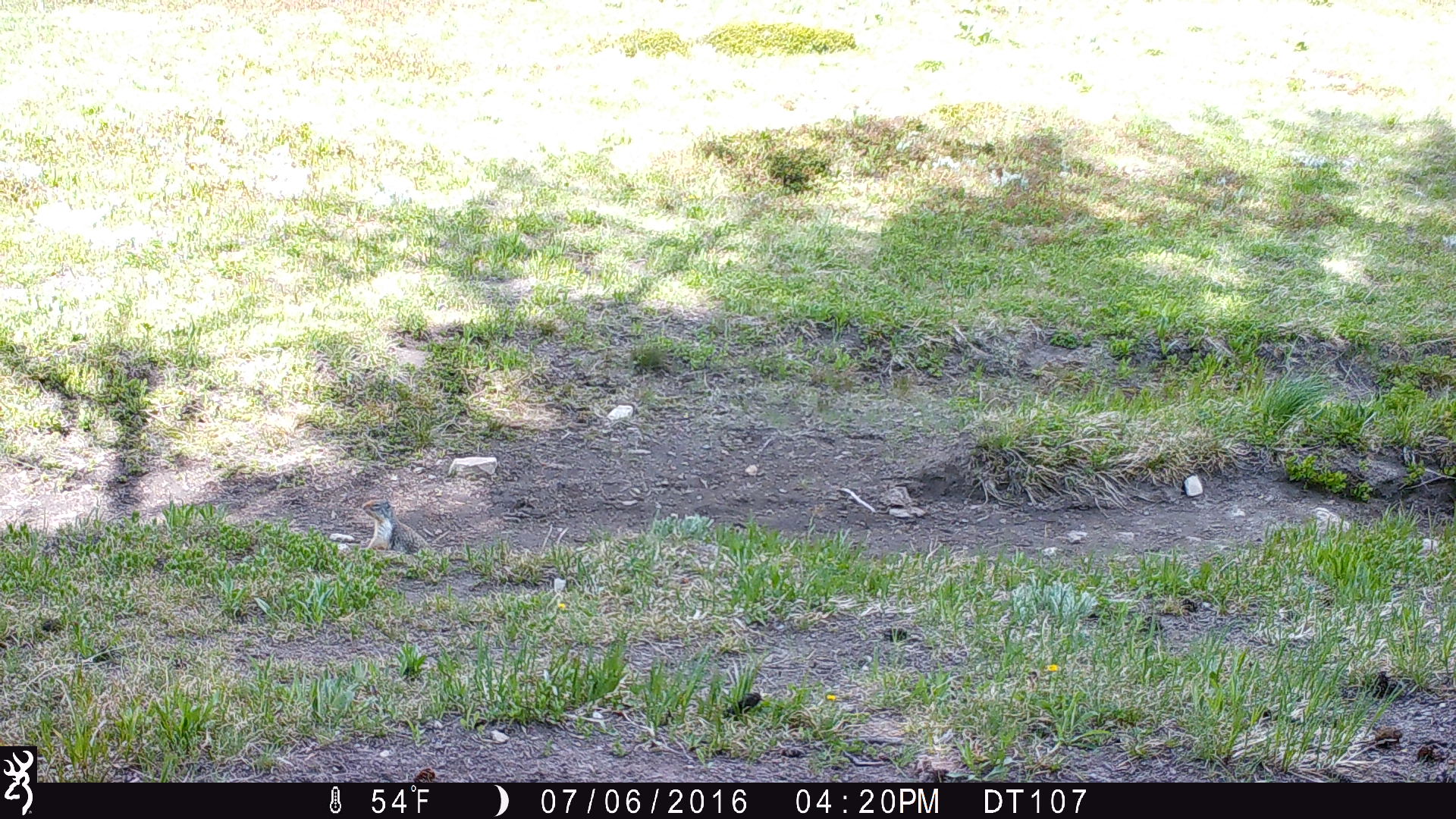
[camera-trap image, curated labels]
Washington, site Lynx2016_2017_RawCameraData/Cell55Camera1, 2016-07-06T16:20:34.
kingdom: Animalia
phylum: Chordata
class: Mammalia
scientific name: Mammalia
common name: small mammal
Small mammal (Mammalia). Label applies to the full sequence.